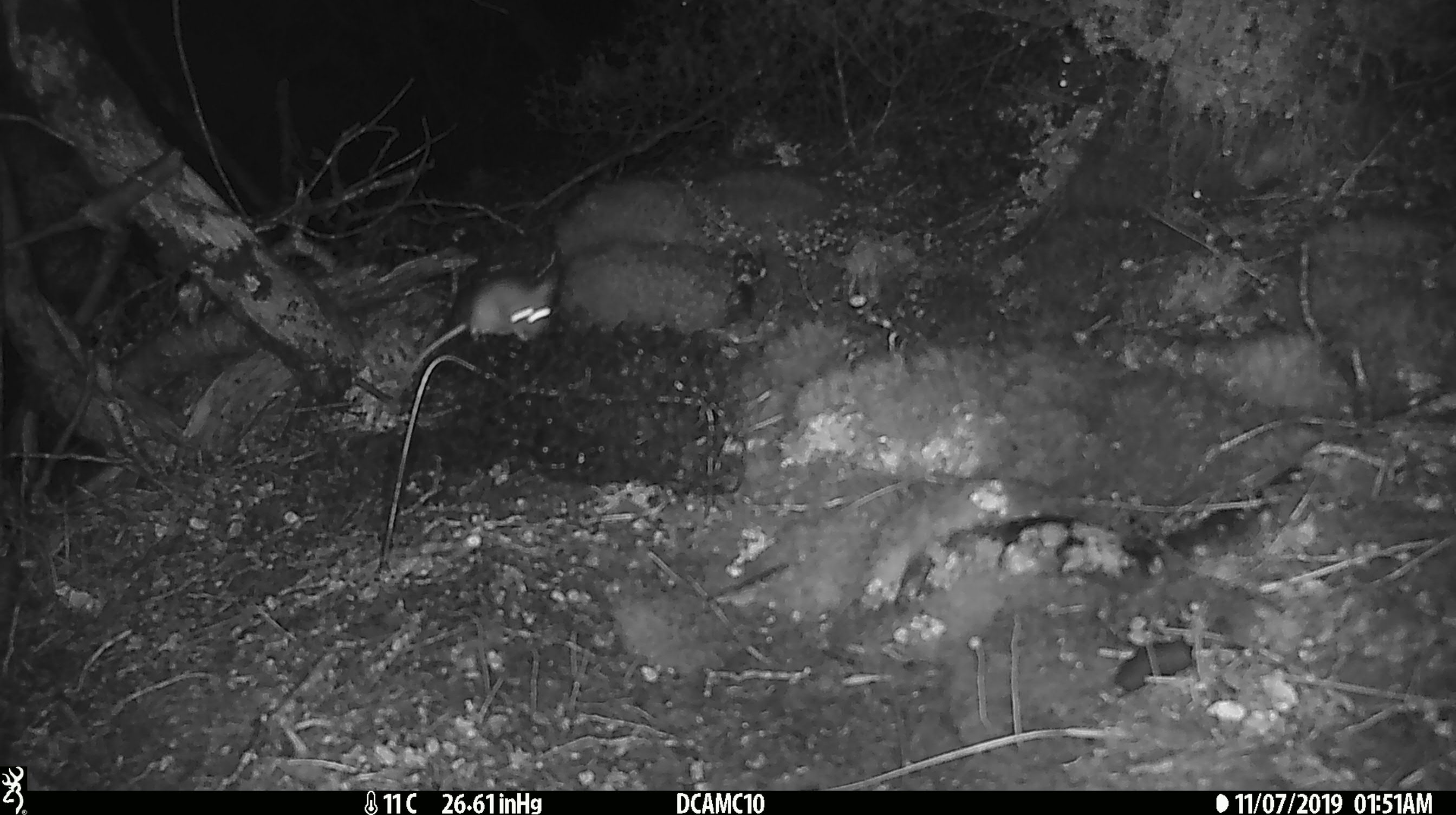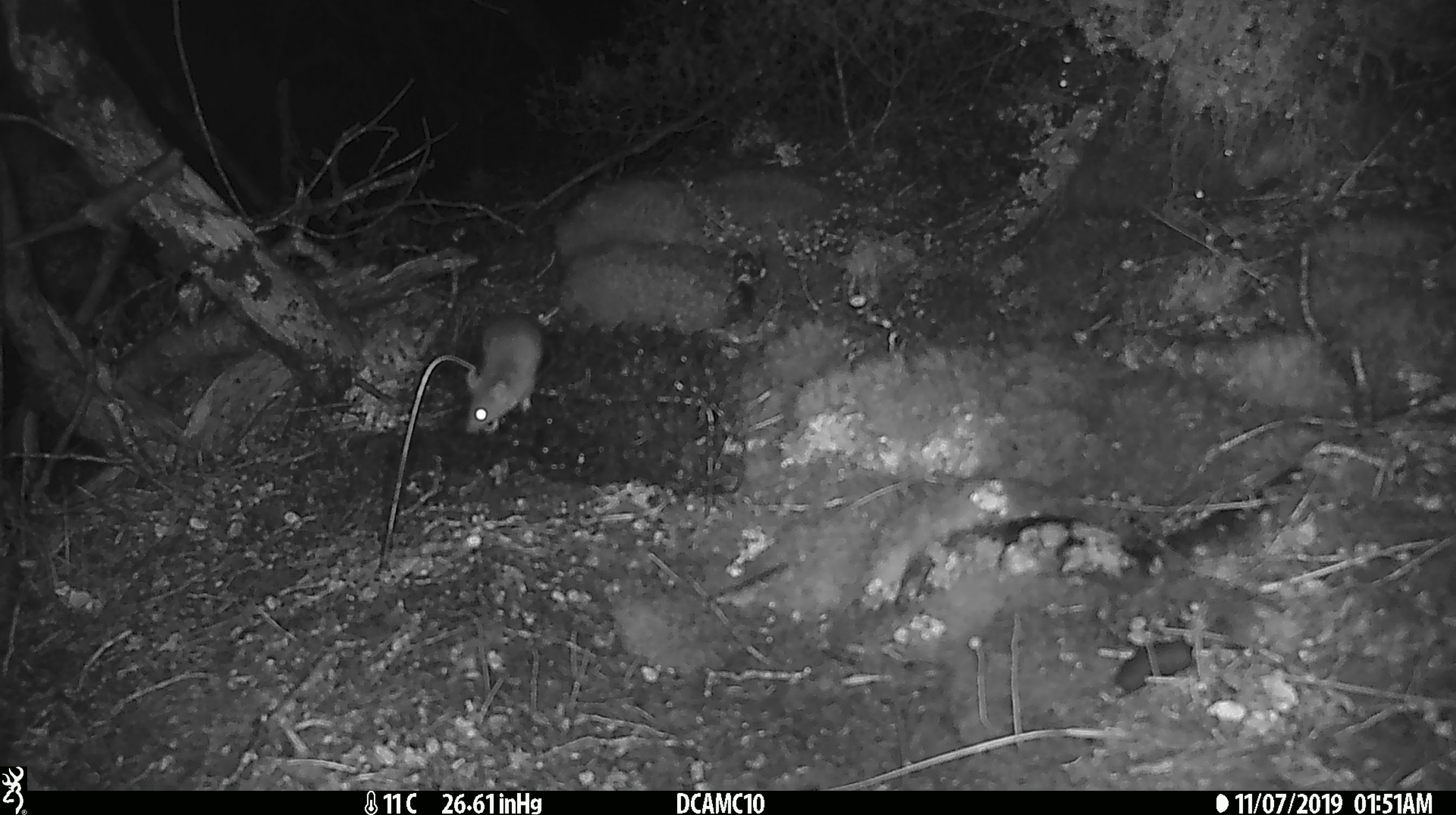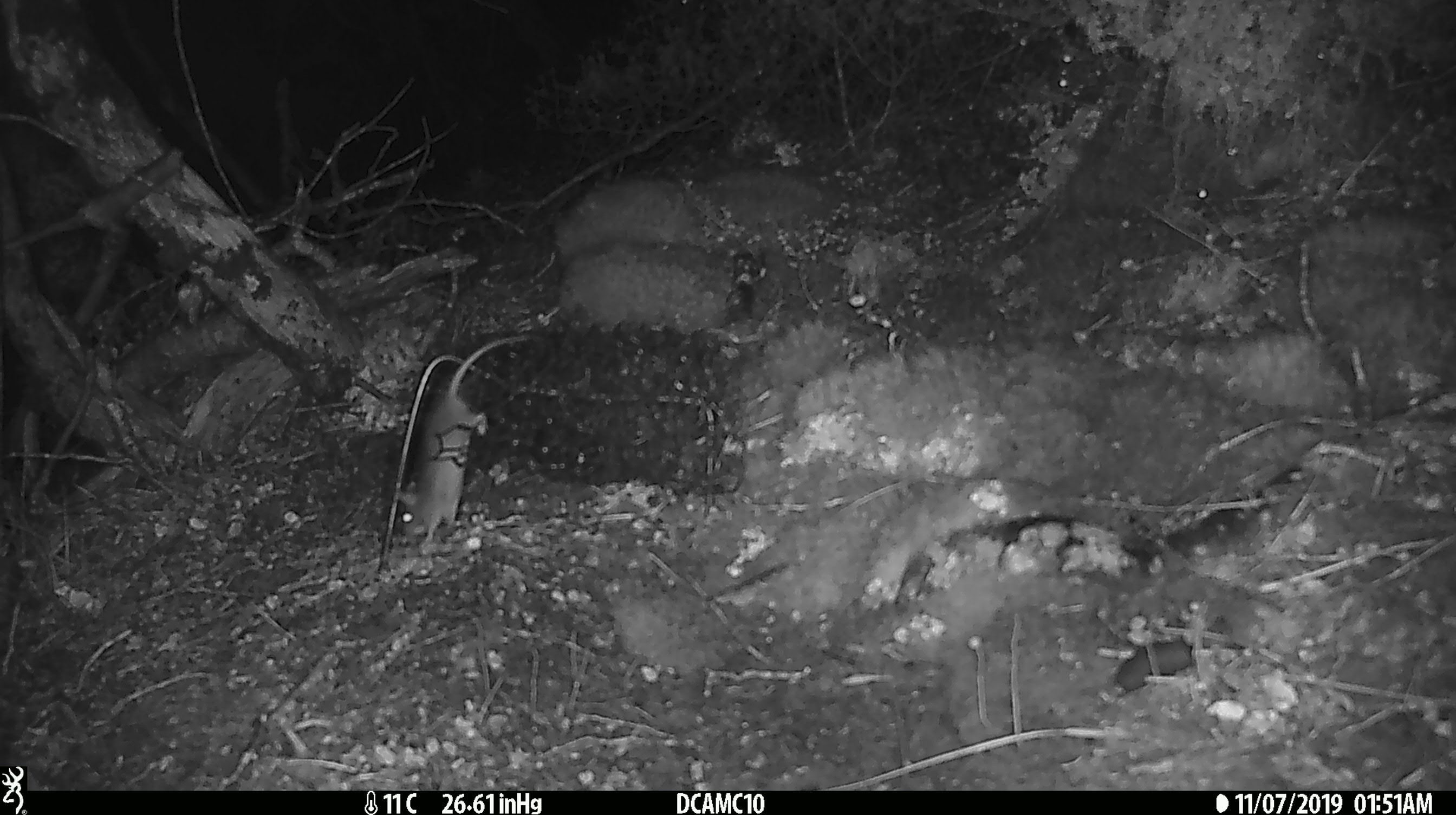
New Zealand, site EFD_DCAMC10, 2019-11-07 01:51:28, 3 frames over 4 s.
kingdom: Animalia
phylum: Chordata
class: Mammalia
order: Rodentia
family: Muridae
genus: Mus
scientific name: Mus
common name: mouse